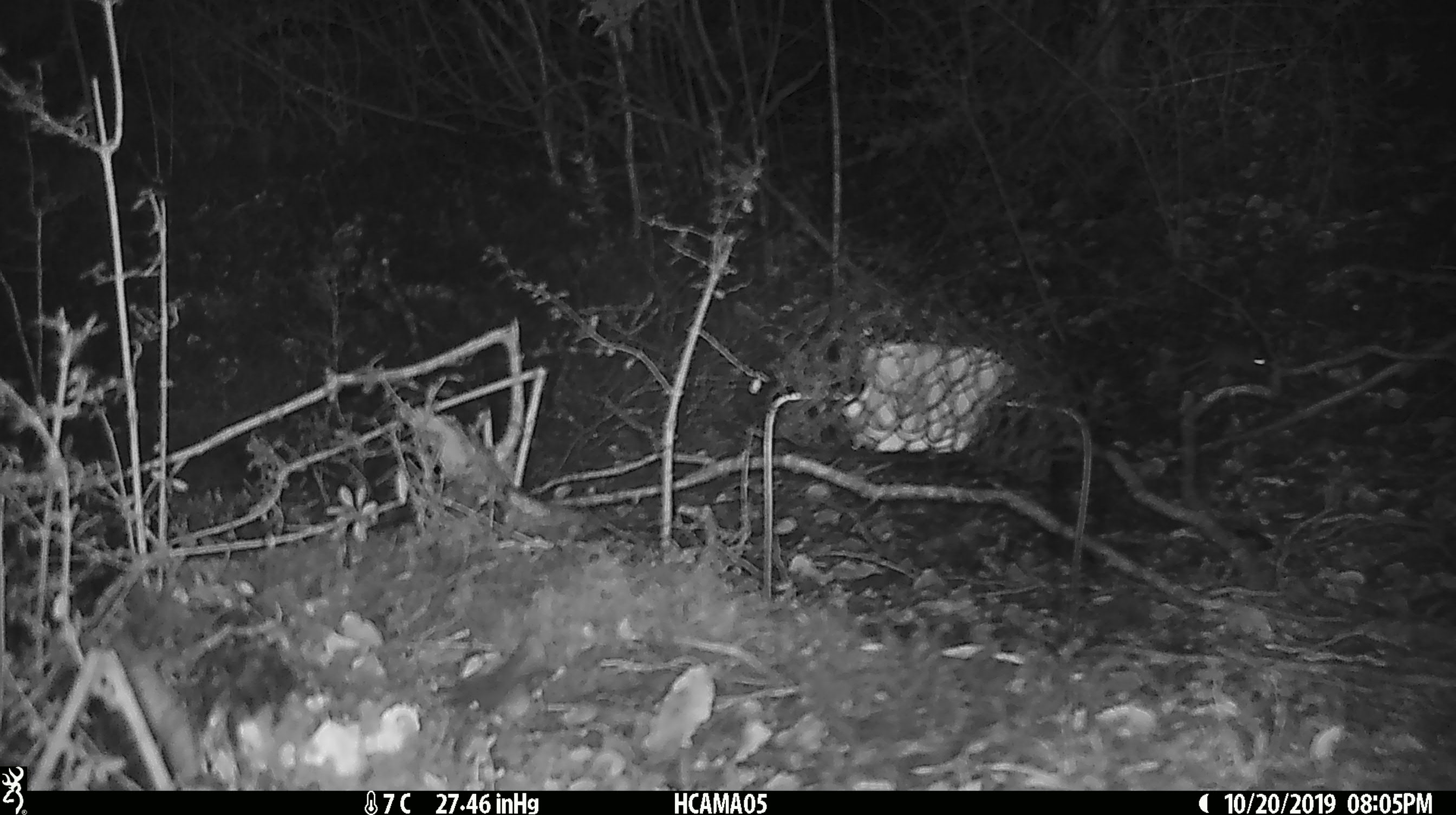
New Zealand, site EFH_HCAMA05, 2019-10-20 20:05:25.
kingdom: Animalia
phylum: Chordata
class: Mammalia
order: Rodentia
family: Muridae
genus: Mus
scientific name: Mus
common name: mouse